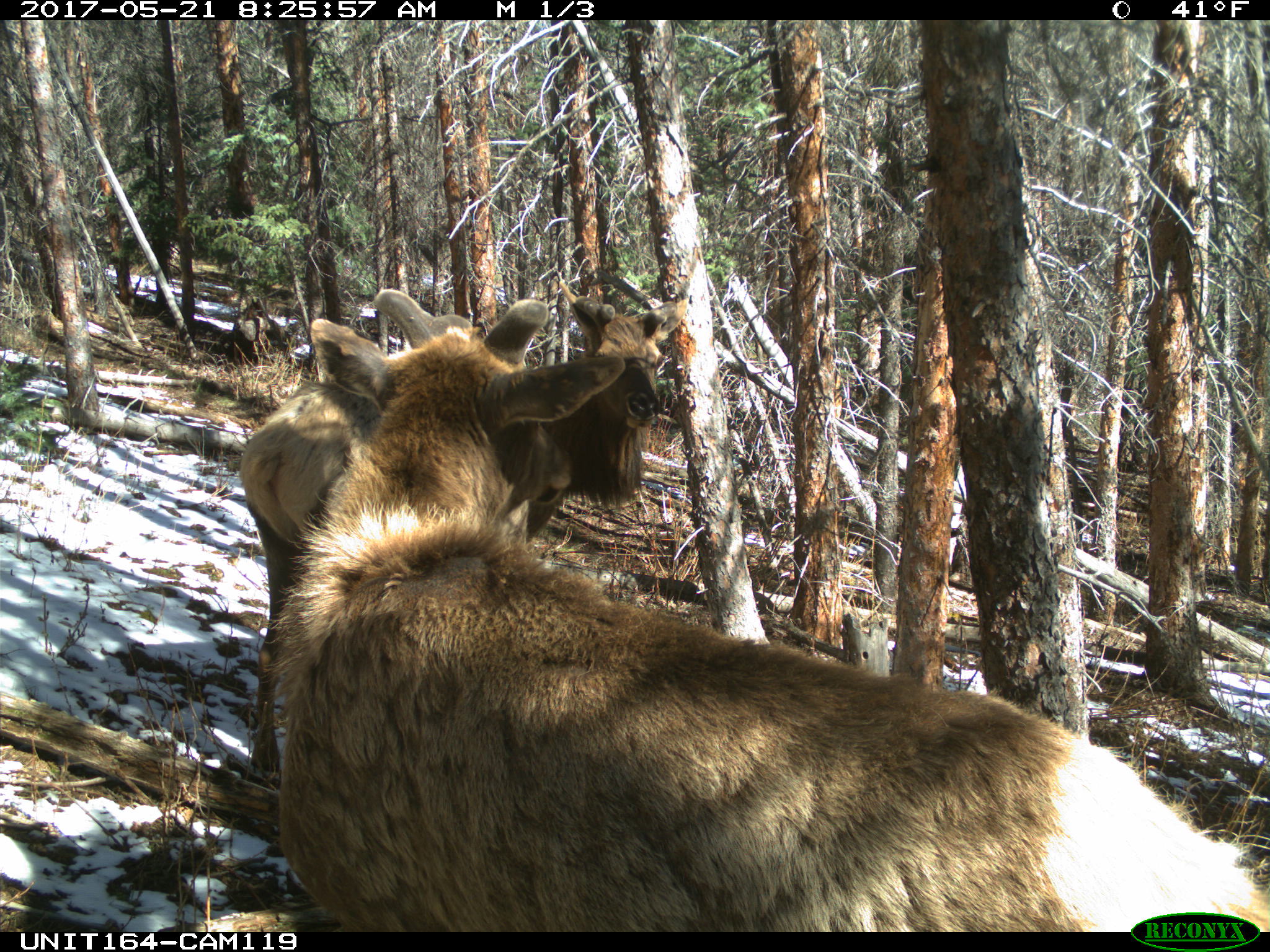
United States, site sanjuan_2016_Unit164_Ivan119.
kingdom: Animalia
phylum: Chordata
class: Mammalia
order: Artiodactyla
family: Cervidae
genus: Cervus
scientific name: Cervus elaphus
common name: red deer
Cervus elaphus (red deer).